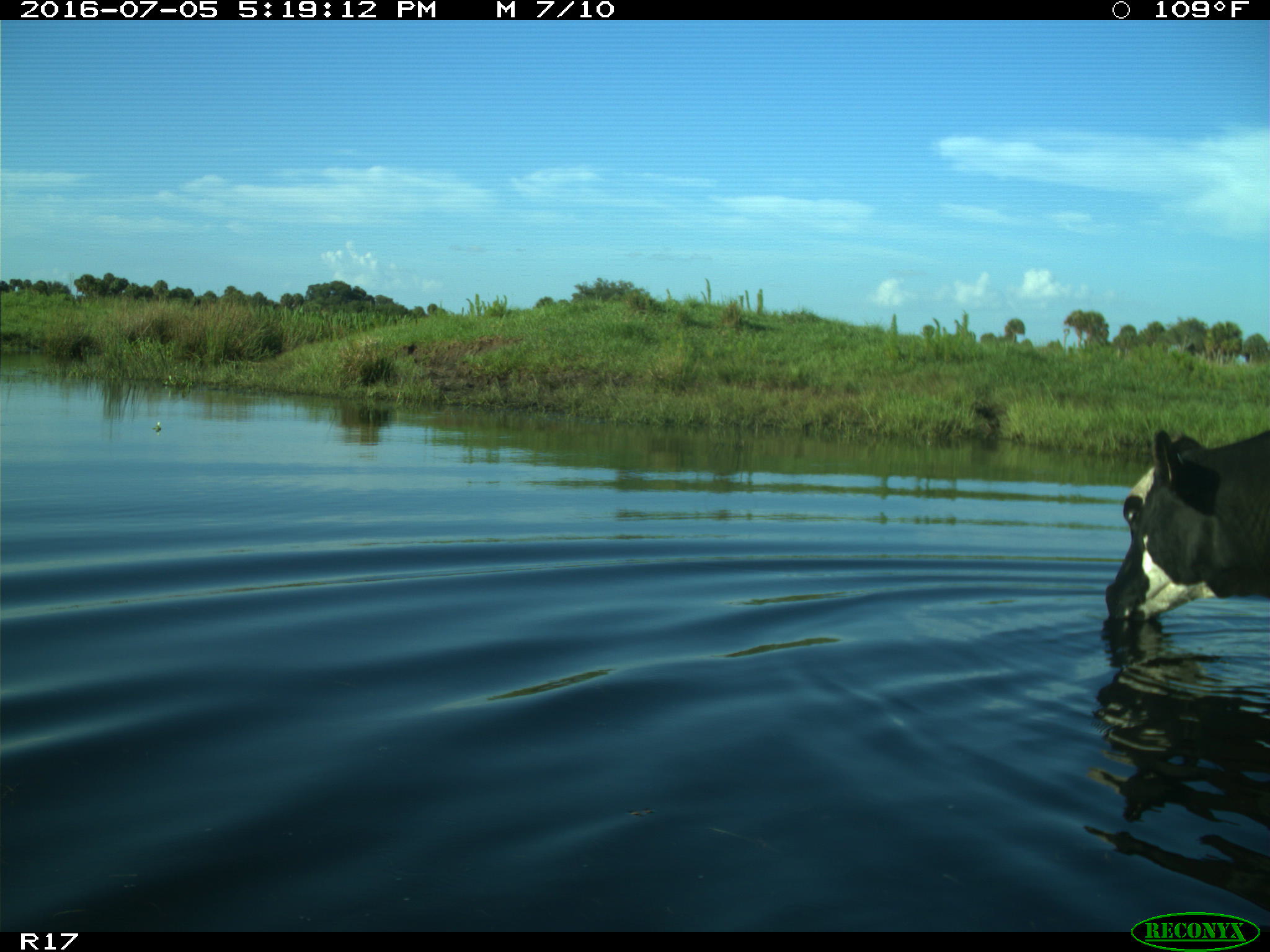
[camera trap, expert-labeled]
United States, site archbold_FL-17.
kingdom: Animalia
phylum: Chordata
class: Mammalia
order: Artiodactyla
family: Bovidae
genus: Bos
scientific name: Bos taurus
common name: domestic cow